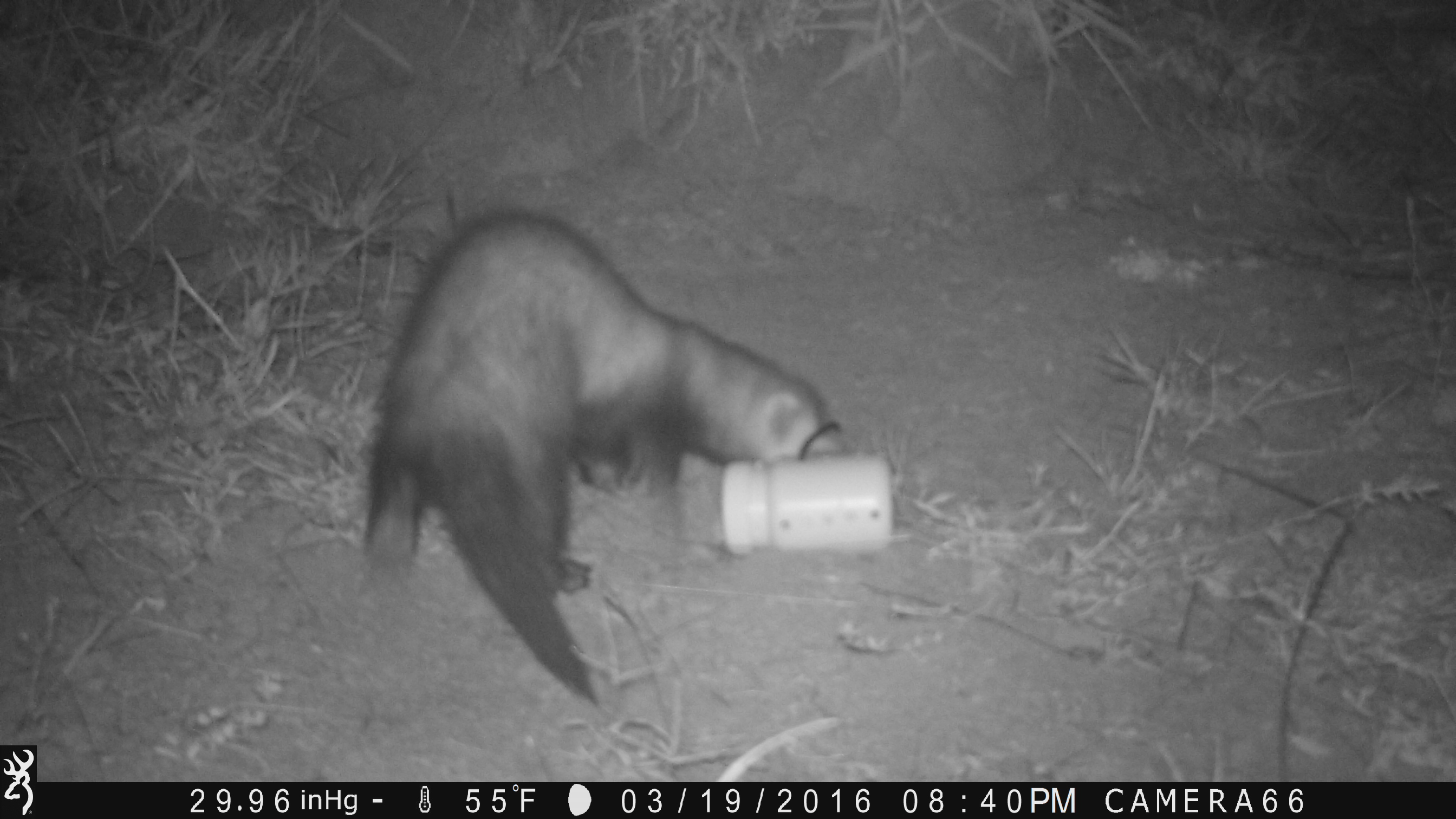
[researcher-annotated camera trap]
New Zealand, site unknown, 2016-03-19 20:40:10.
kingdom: Animalia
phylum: Chordata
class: Mammalia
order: Carnivora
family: Mustelidae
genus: Mustela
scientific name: Mustela furo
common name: ferret